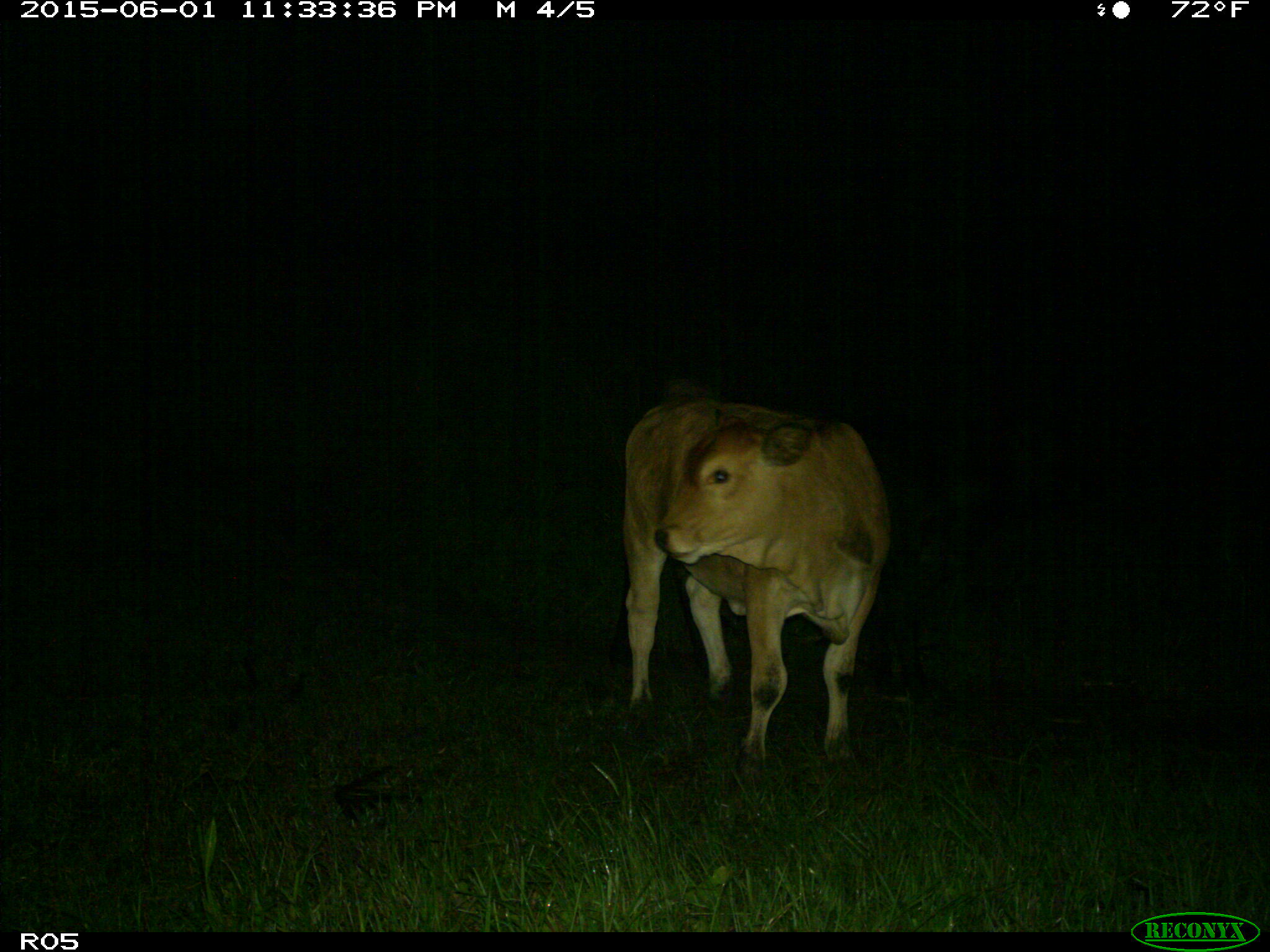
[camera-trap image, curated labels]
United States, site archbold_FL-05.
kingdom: Animalia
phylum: Chordata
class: Mammalia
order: Artiodactyla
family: Bovidae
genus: Bos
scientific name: Bos taurus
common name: domestic cow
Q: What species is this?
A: Bos taurus (domestic cow).